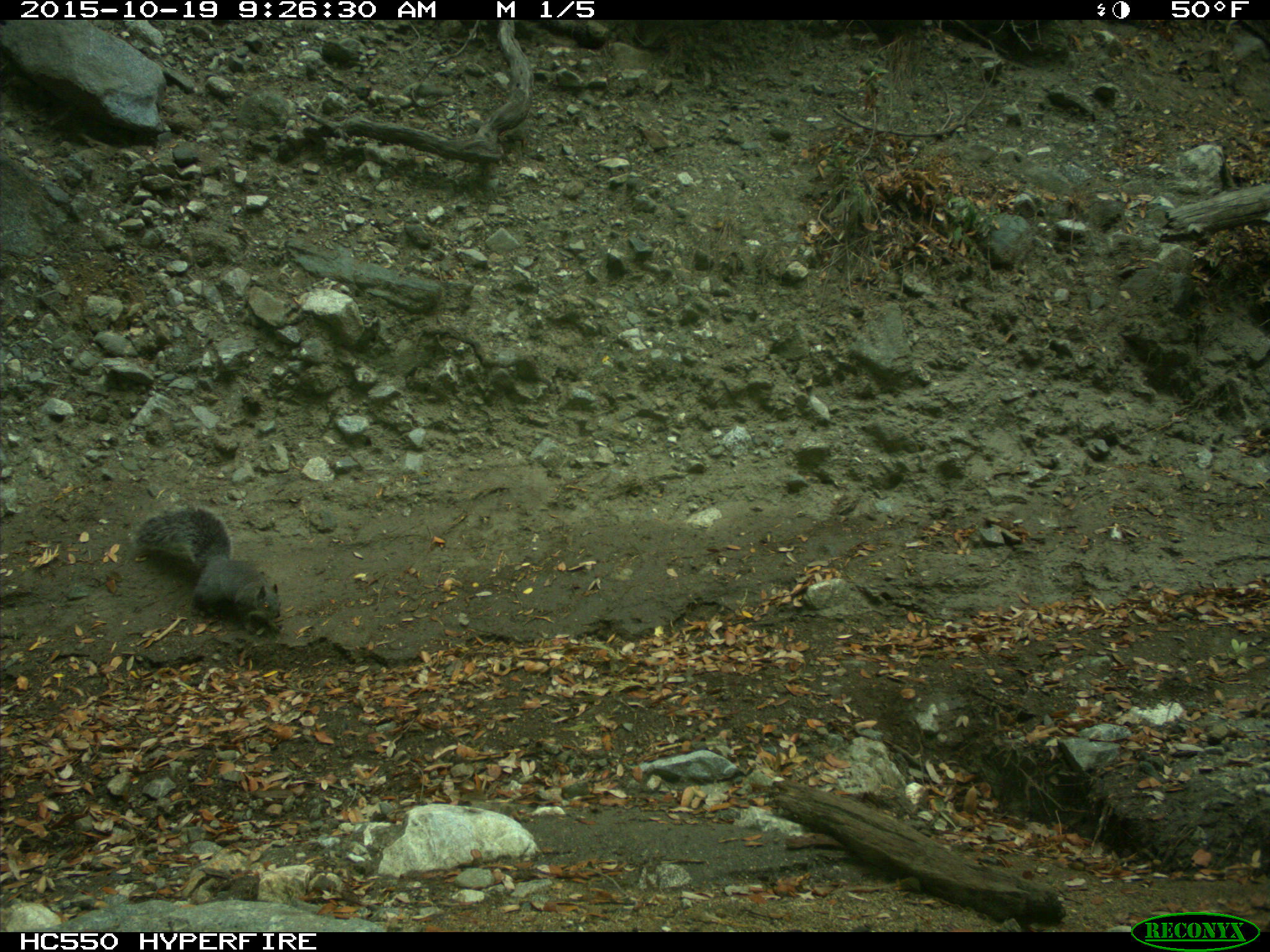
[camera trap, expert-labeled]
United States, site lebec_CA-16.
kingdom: Animalia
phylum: Chordata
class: Mammalia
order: Rodentia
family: Sciuridae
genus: Sciurus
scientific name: Sciurus carolinensis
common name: eastern gray squirrel